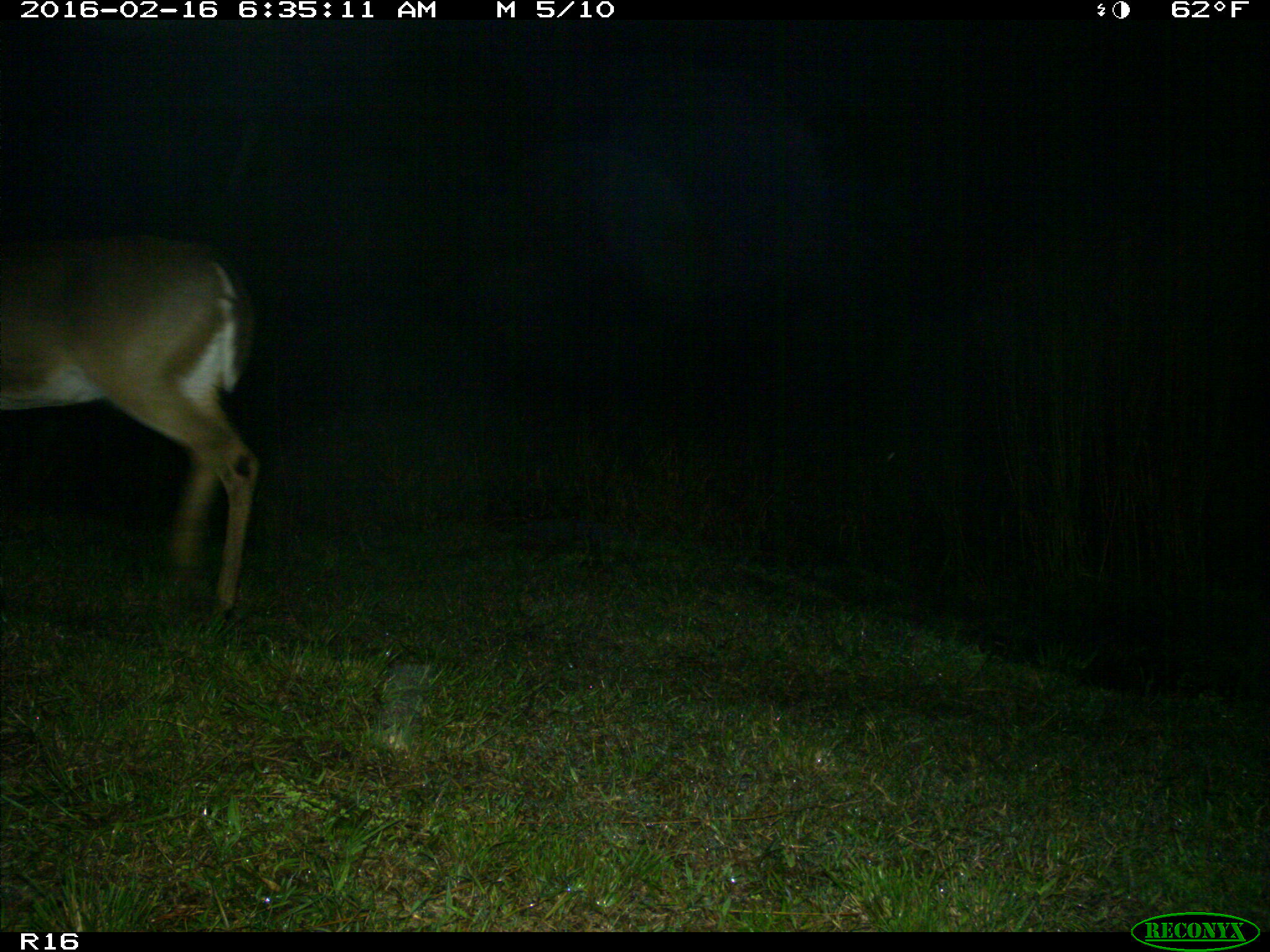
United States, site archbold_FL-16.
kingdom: Animalia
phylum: Chordata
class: Mammalia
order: Artiodactyla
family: Cervidae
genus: Odocoileus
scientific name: Odocoileus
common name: deer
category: unidentified deer